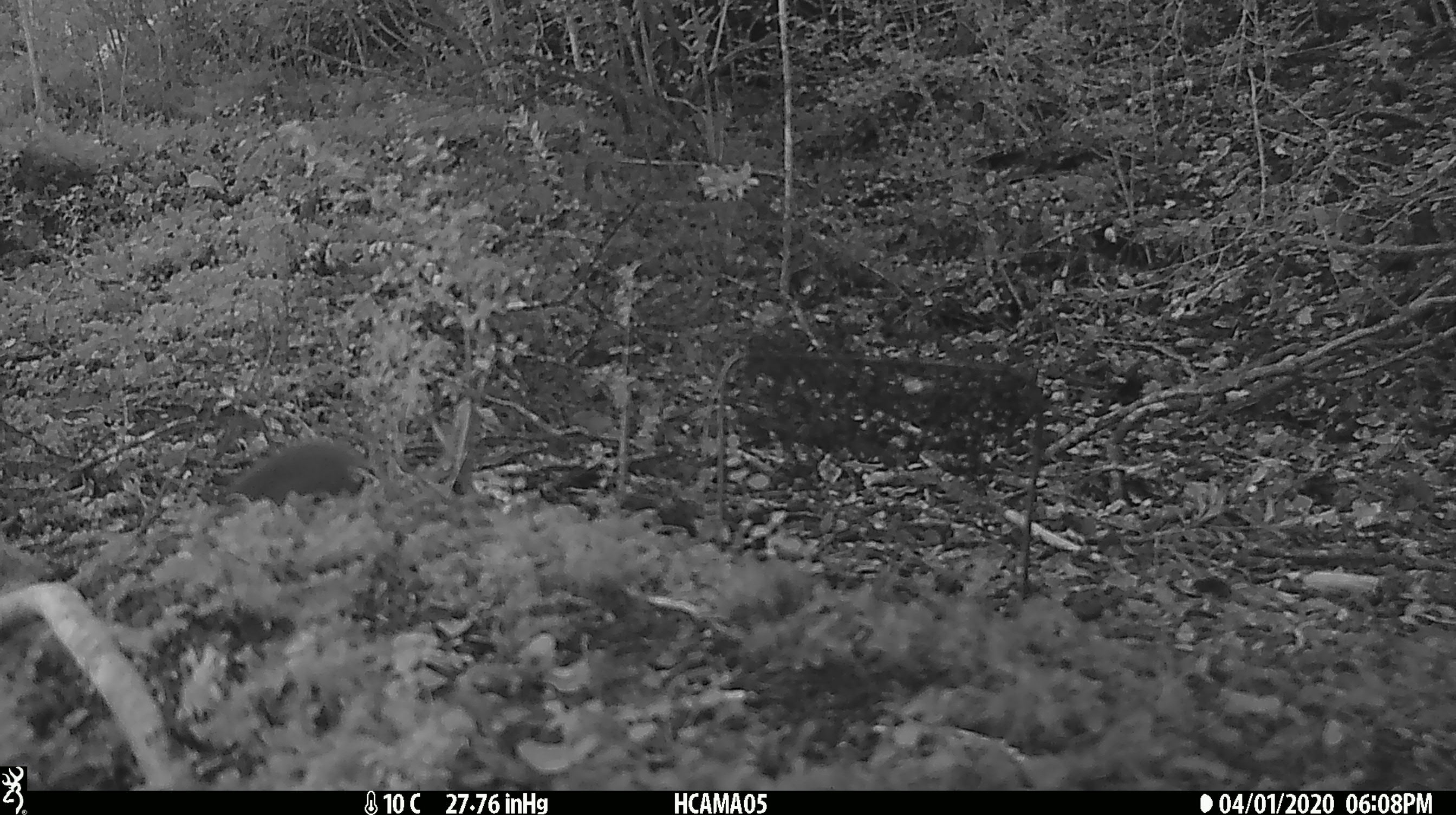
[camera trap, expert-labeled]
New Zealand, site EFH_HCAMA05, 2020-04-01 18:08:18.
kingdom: Animalia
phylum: Chordata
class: Mammalia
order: Rodentia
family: Muridae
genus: Mus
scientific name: Mus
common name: mouse